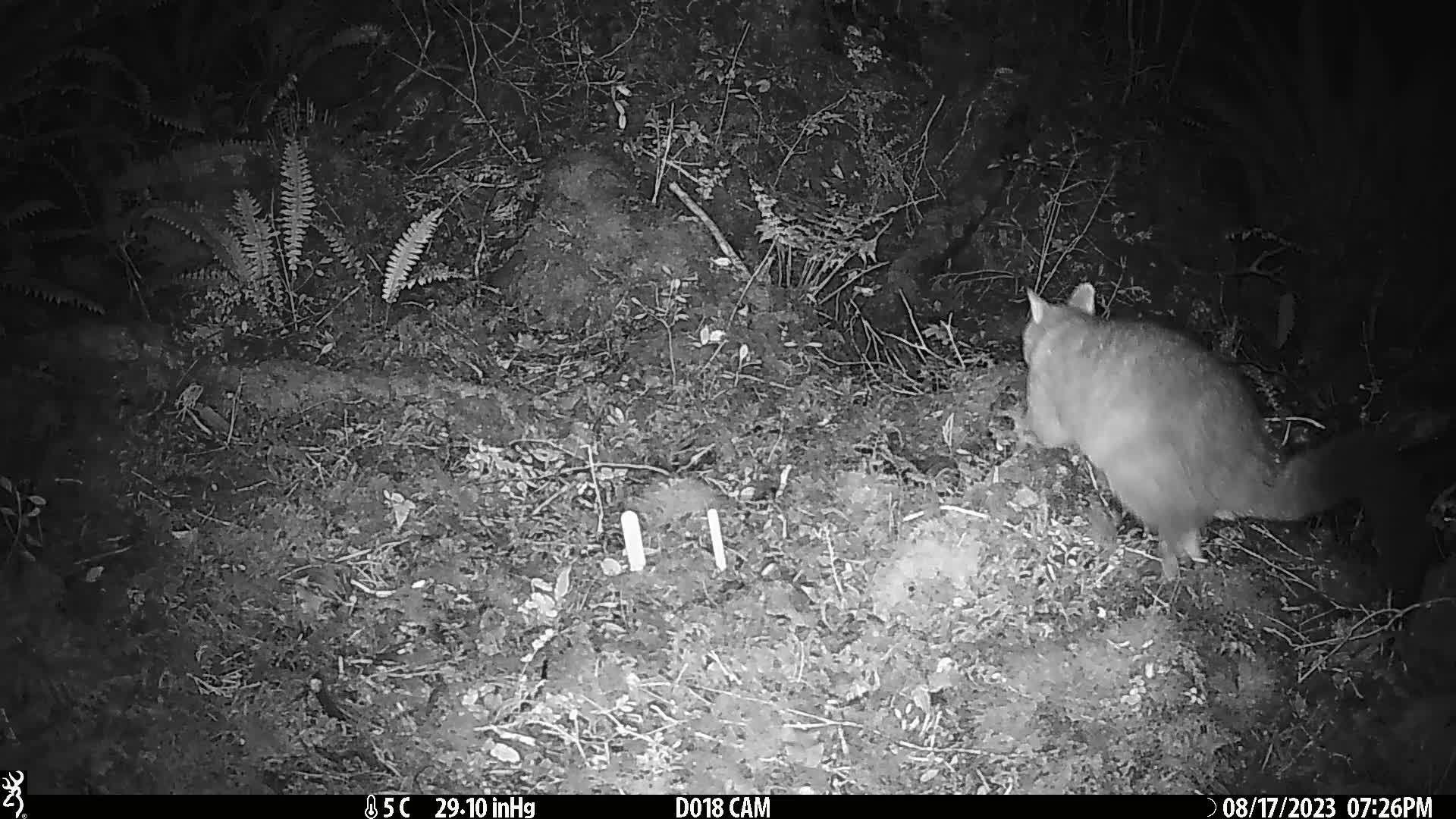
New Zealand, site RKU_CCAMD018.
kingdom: Animalia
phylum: Chordata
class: Mammalia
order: Diprotodontia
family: Phalangeridae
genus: Trichosurus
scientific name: Trichosurus vulpecula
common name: common brushtail possum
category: possum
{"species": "possum (common brushtail possum) (Trichosurus vulpecula)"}